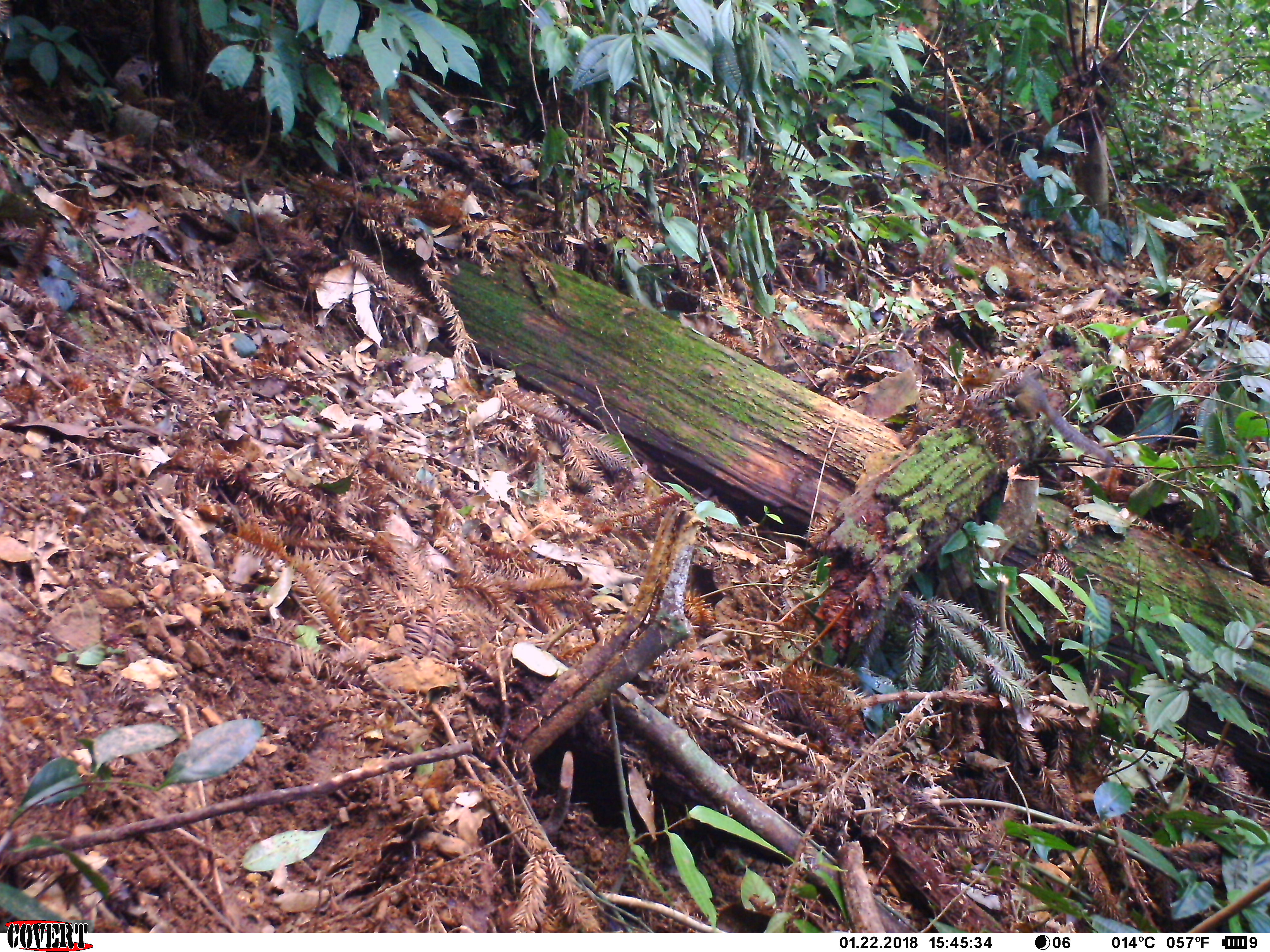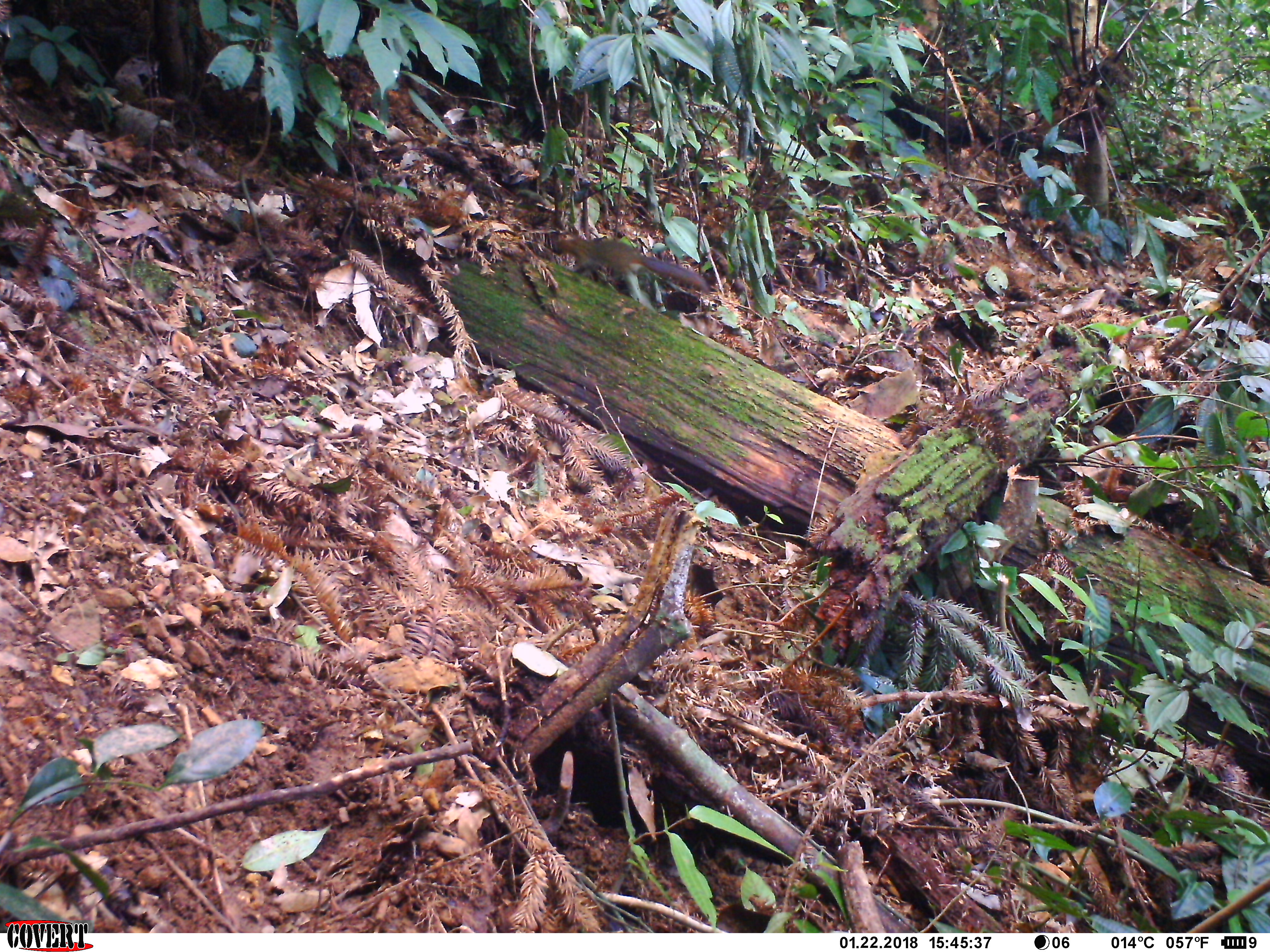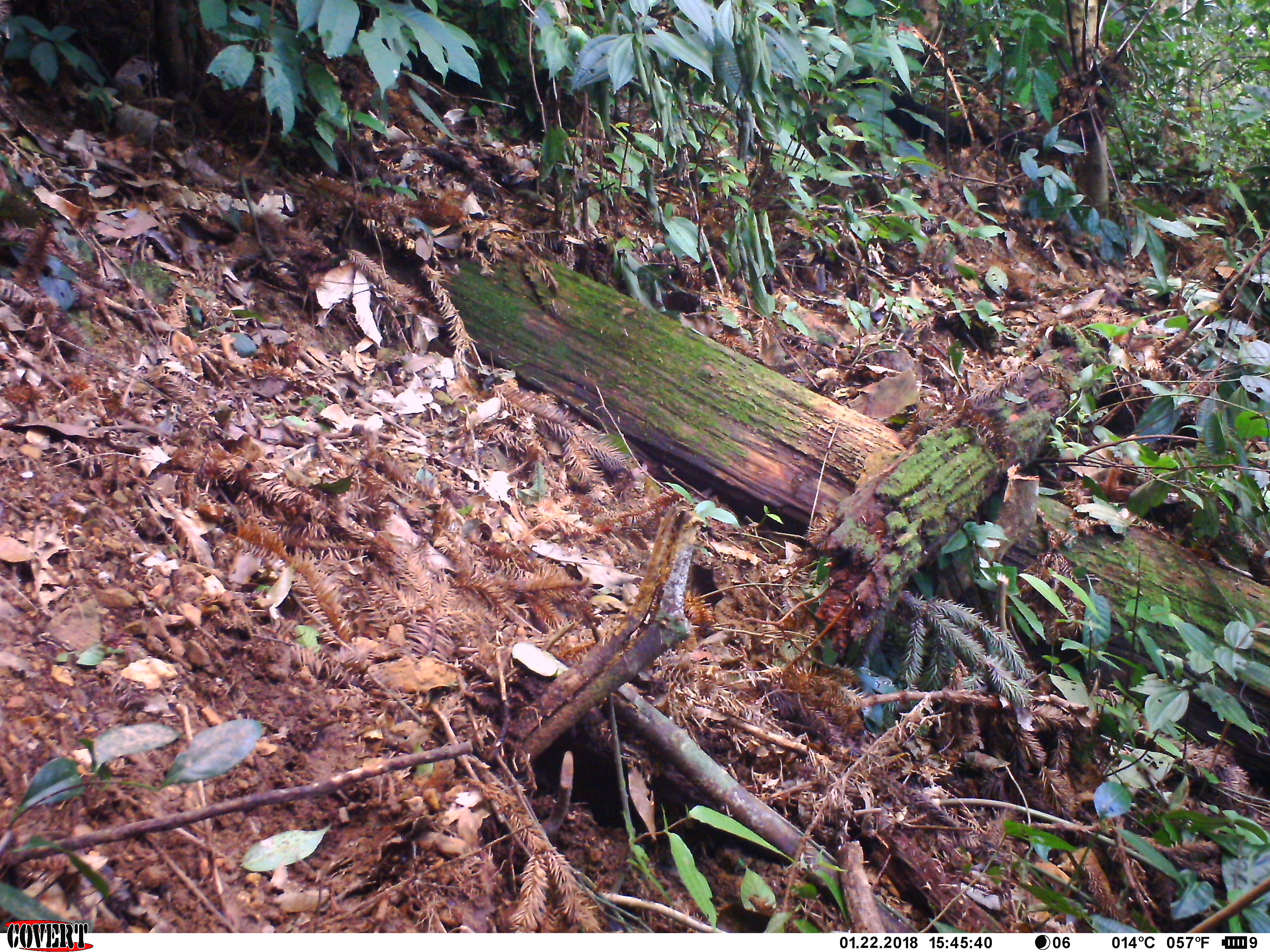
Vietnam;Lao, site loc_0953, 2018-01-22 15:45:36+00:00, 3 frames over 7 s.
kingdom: Animalia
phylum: Chordata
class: Mammalia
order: Rodentia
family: Sciuridae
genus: Dremomys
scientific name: Dremomys rufigenis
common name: red-cheeked squirrel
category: red cheeked squirrel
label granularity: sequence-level